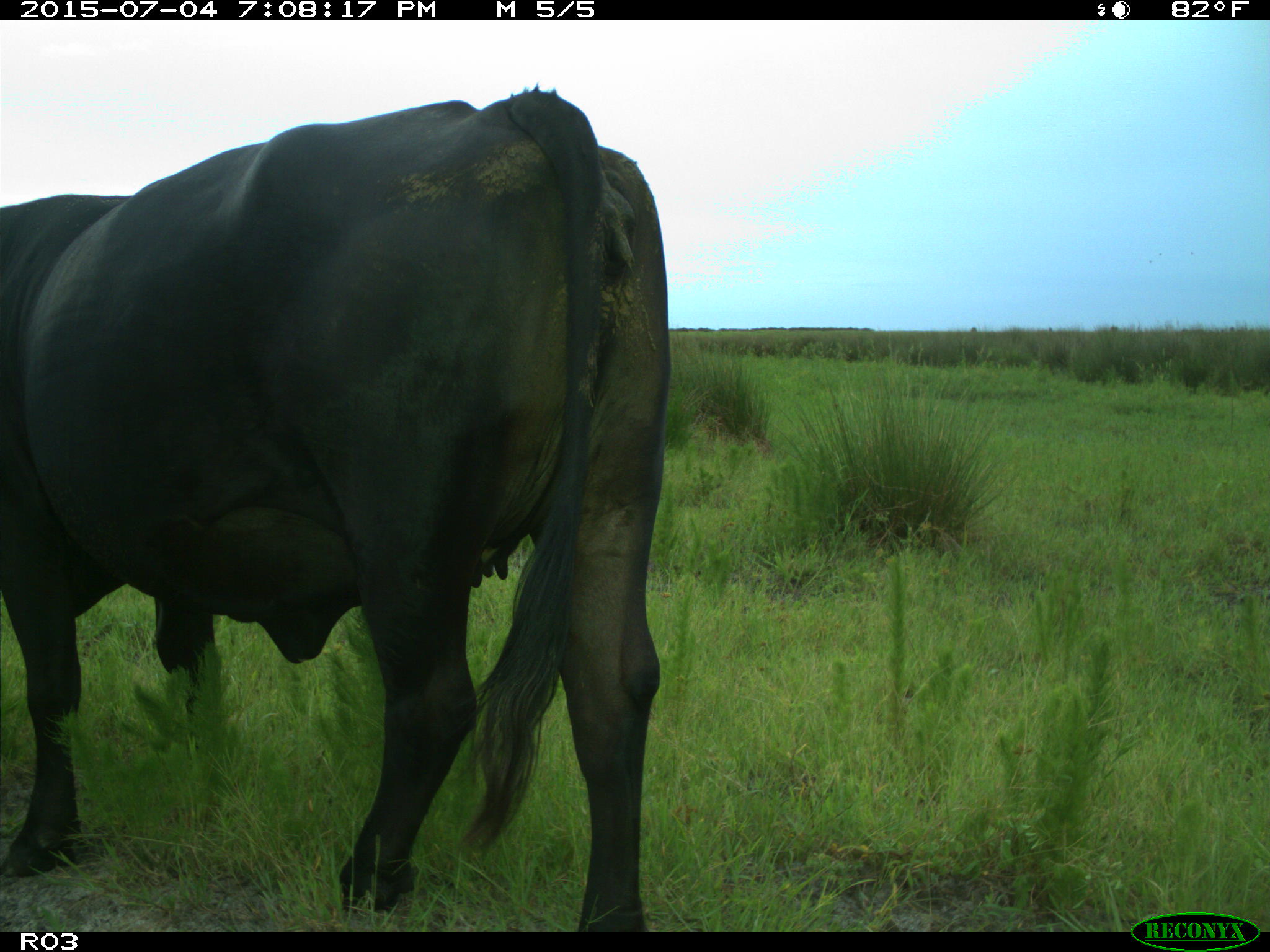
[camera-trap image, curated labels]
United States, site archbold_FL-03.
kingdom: Animalia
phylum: Chordata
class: Mammalia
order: Artiodactyla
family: Bovidae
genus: Bos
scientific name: Bos taurus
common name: domestic cow